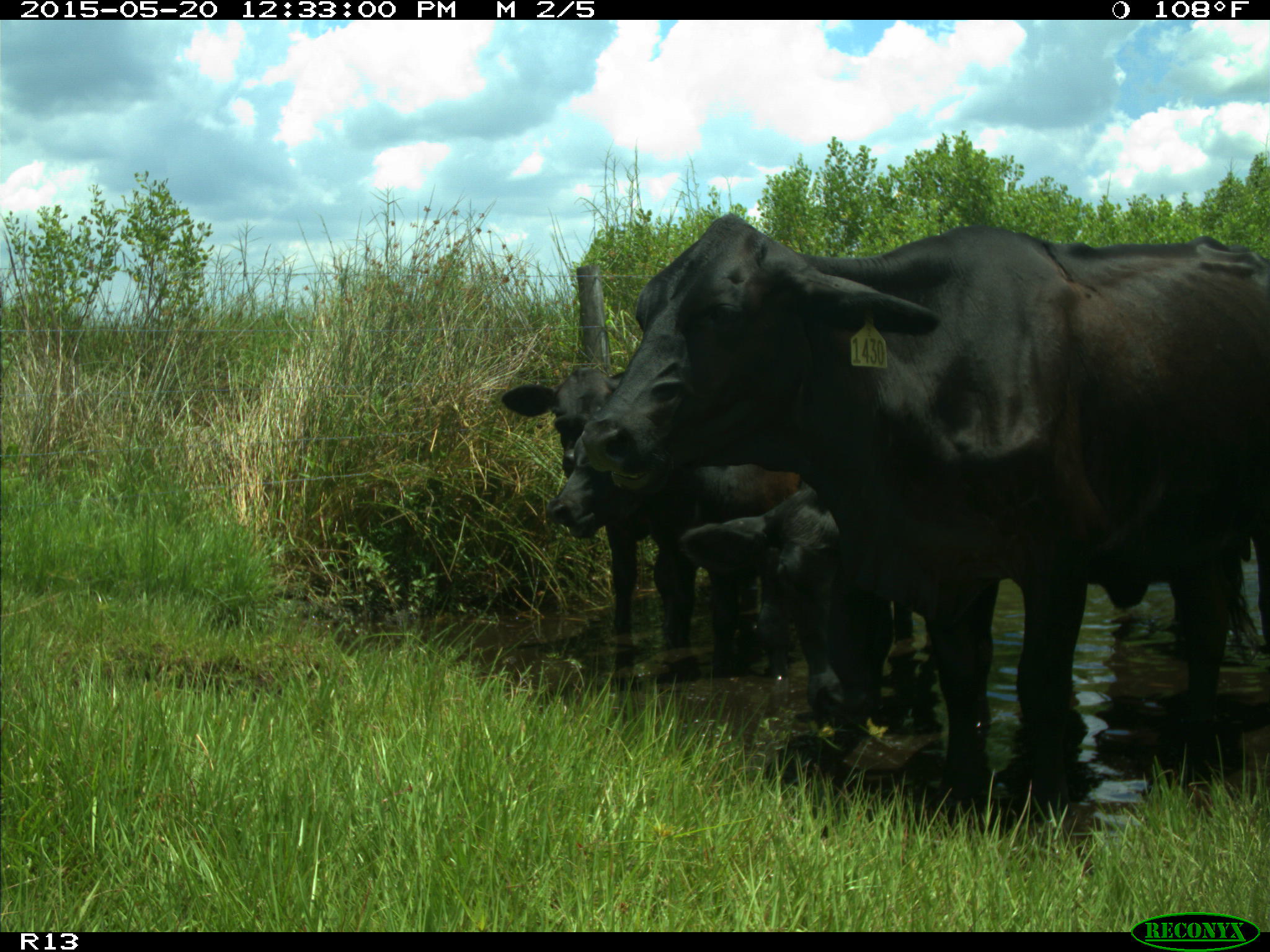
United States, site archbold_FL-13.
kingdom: Animalia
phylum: Chordata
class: Mammalia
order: Artiodactyla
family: Bovidae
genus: Bos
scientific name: Bos taurus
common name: domestic cow